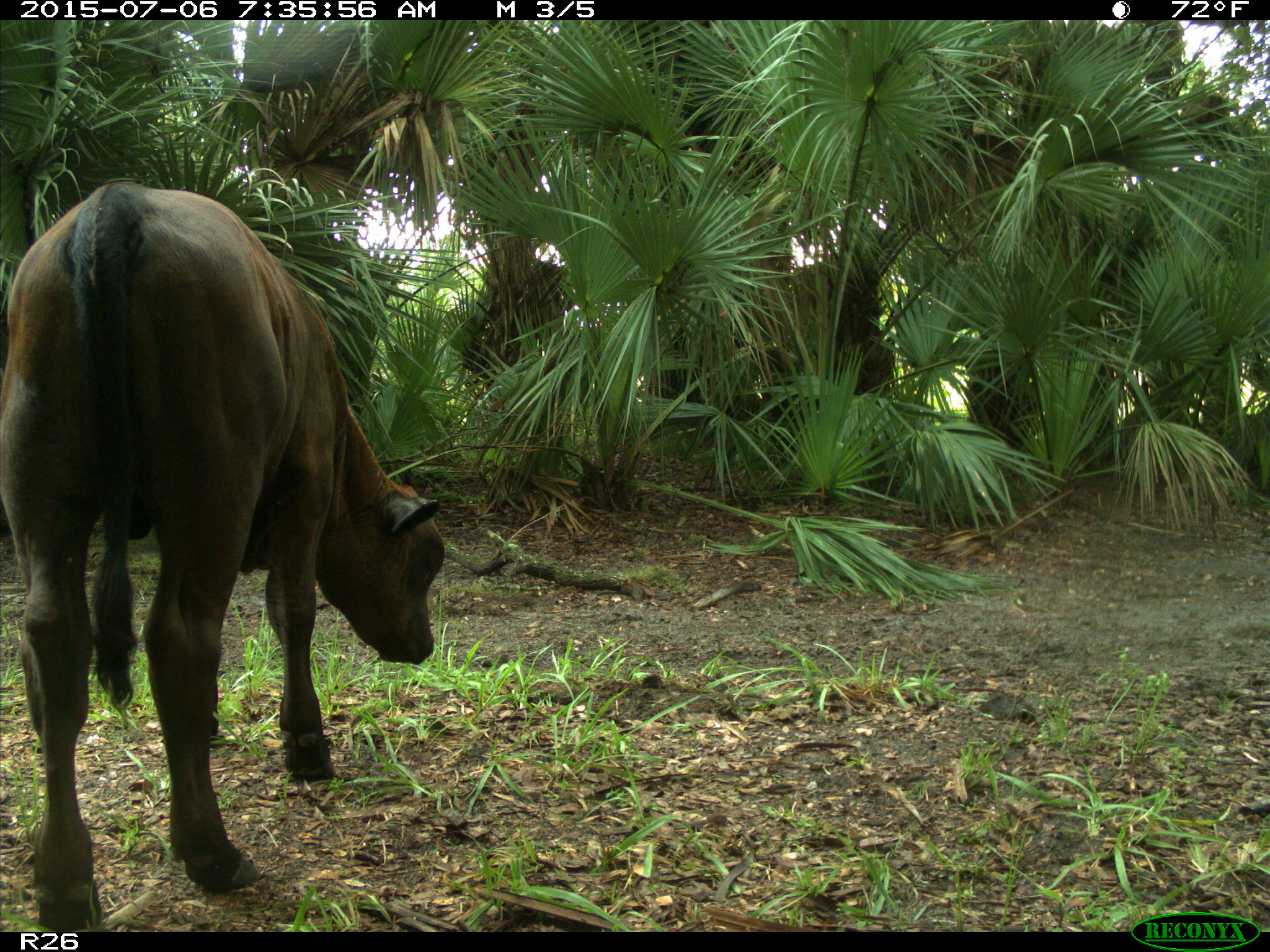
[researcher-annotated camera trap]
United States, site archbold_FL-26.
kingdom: Animalia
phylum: Chordata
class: Mammalia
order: Artiodactyla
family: Bovidae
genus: Bos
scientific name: Bos taurus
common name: domestic cow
Bos taurus (domestic cow).